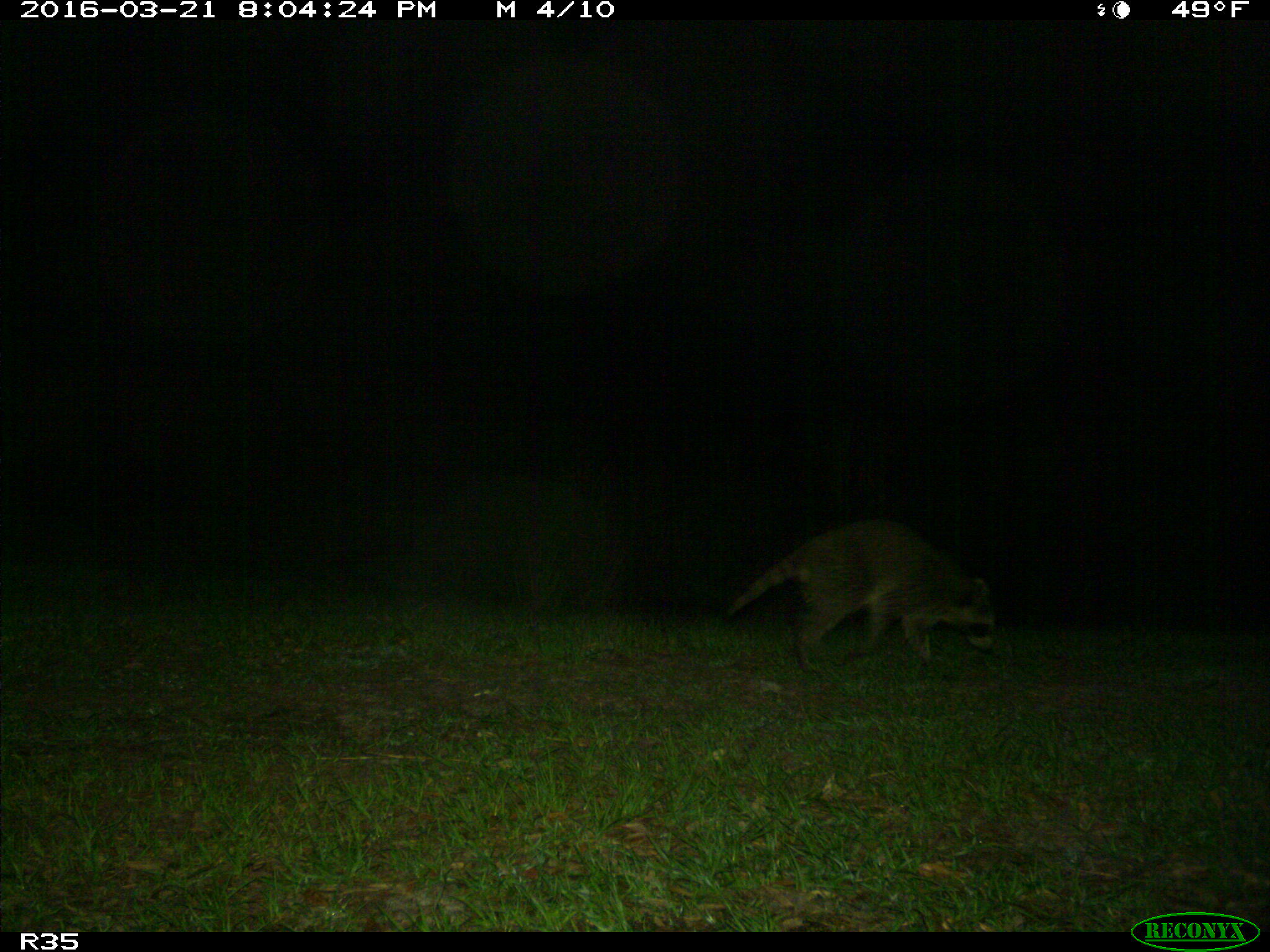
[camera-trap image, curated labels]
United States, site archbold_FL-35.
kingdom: Animalia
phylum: Chordata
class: Mammalia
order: Carnivora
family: Procyonidae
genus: Procyon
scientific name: Procyon lotor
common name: common raccoon